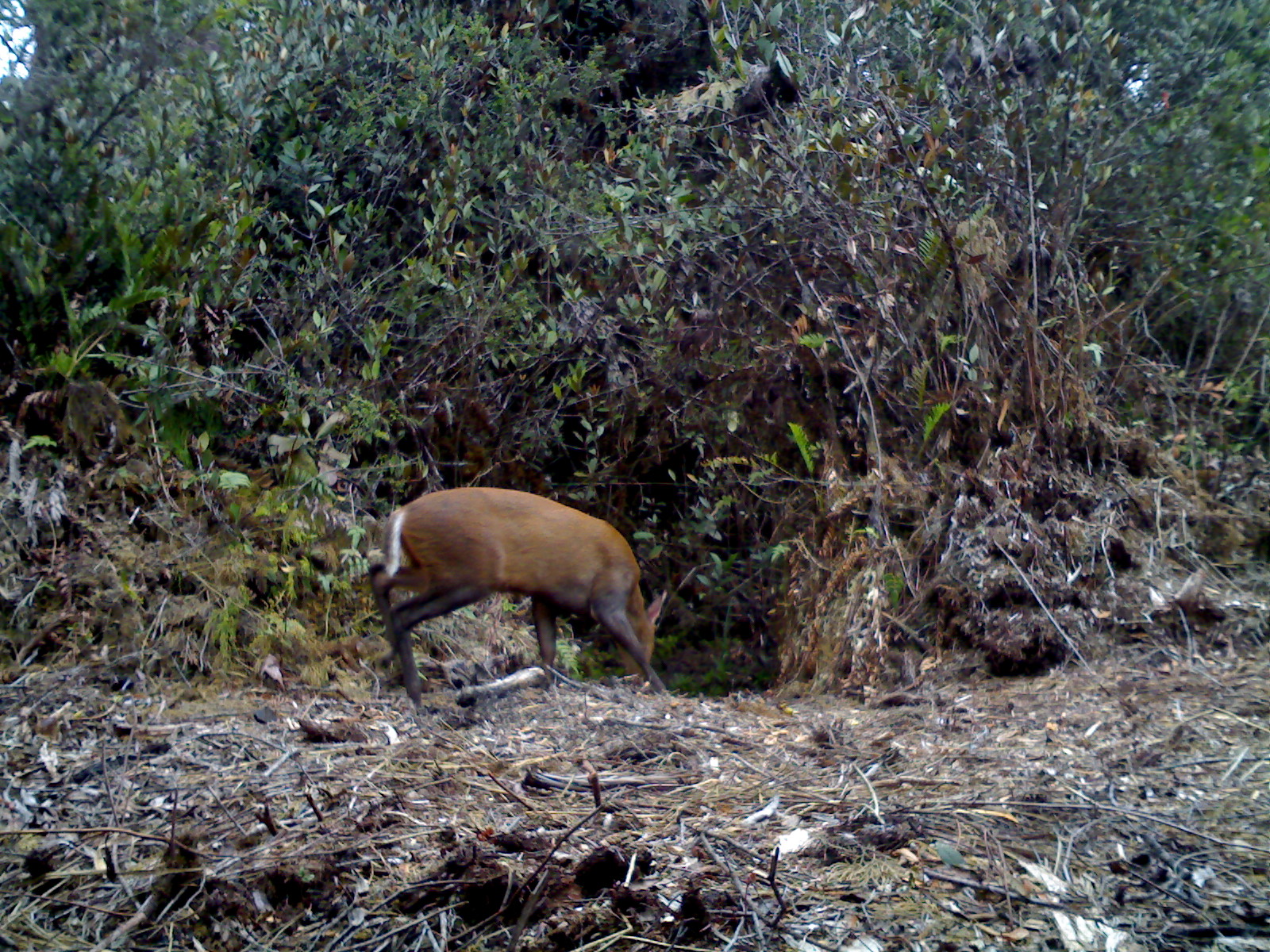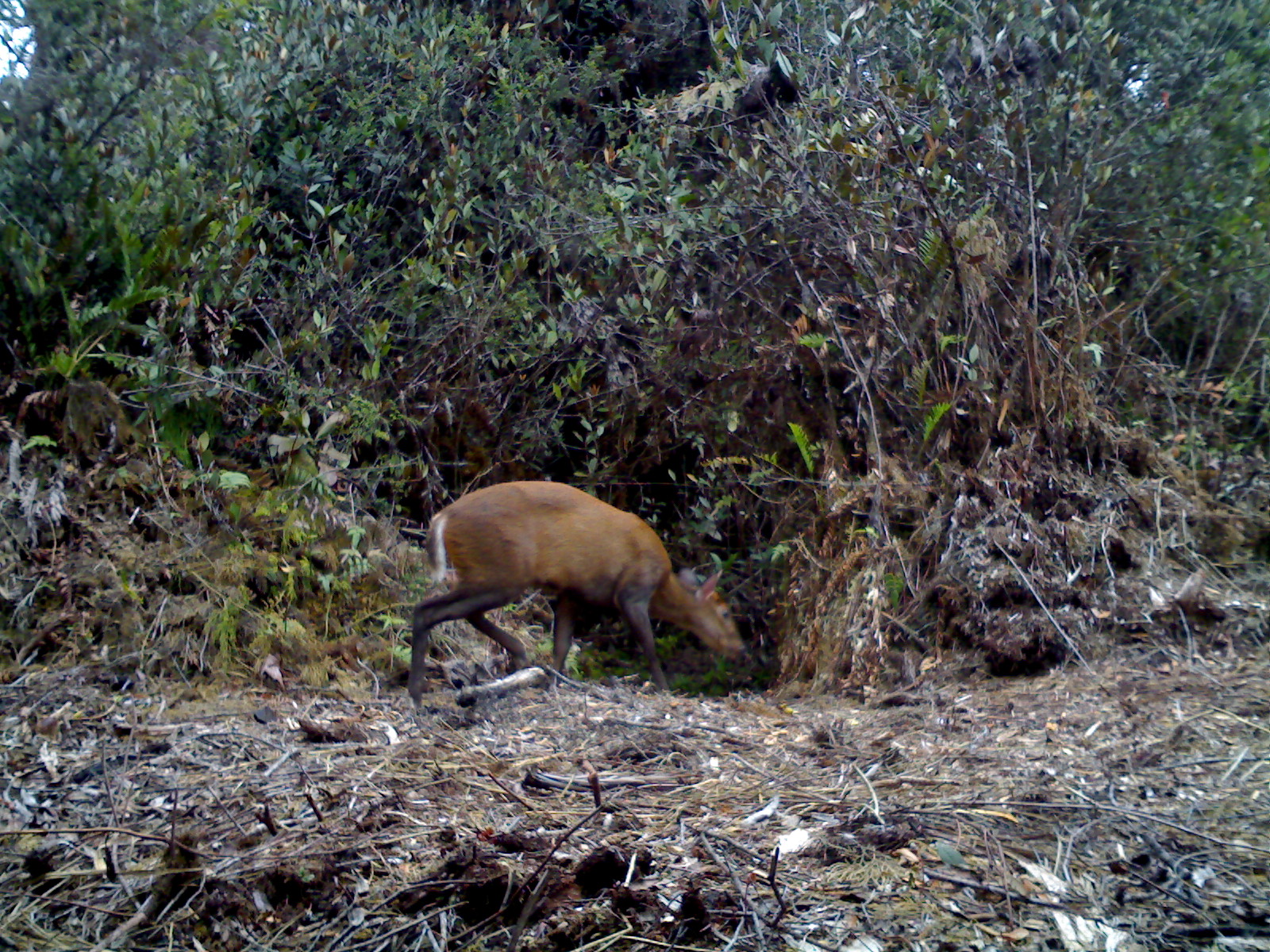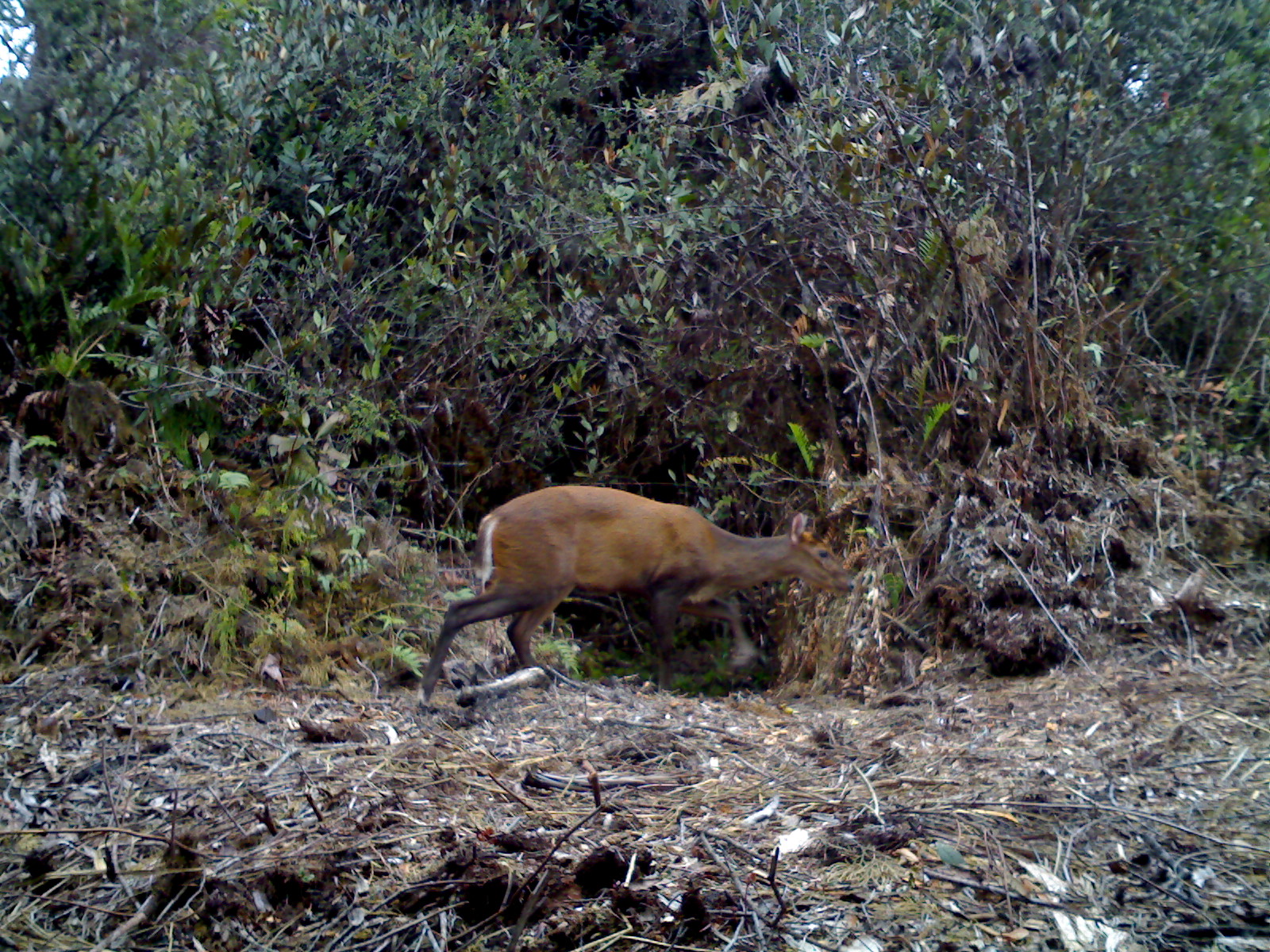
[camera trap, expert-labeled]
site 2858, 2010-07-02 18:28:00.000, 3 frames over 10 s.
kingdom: Animalia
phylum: Chordata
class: Mammalia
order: Artiodactyla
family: Cervidae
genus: Muntiacus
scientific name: Muntiacus muntjak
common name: southern red muntjac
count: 1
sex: female